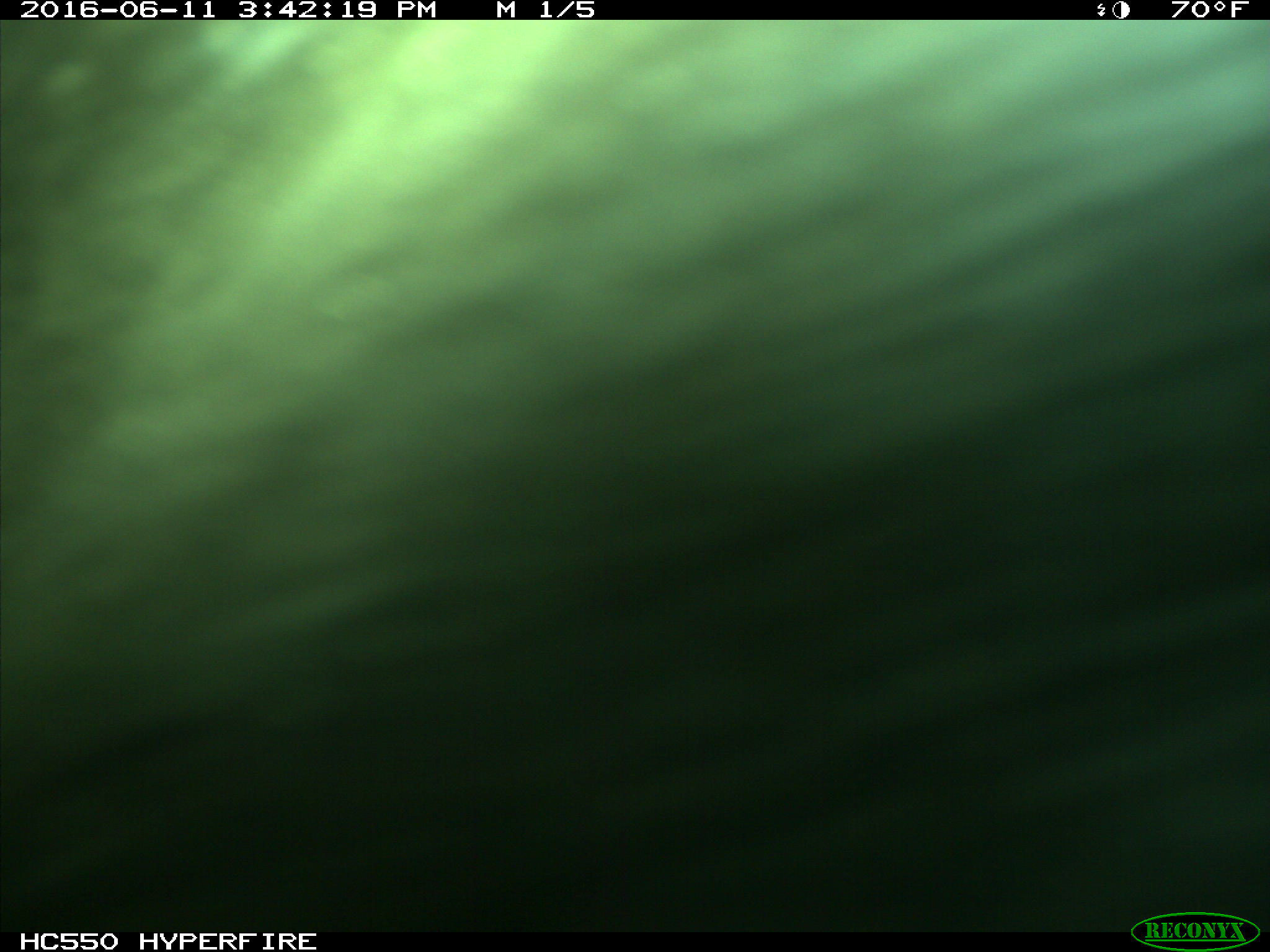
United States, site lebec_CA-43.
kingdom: Animalia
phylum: Chordata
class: Mammalia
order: Artiodactyla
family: Bovidae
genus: Bos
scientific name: Bos taurus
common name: domestic cow